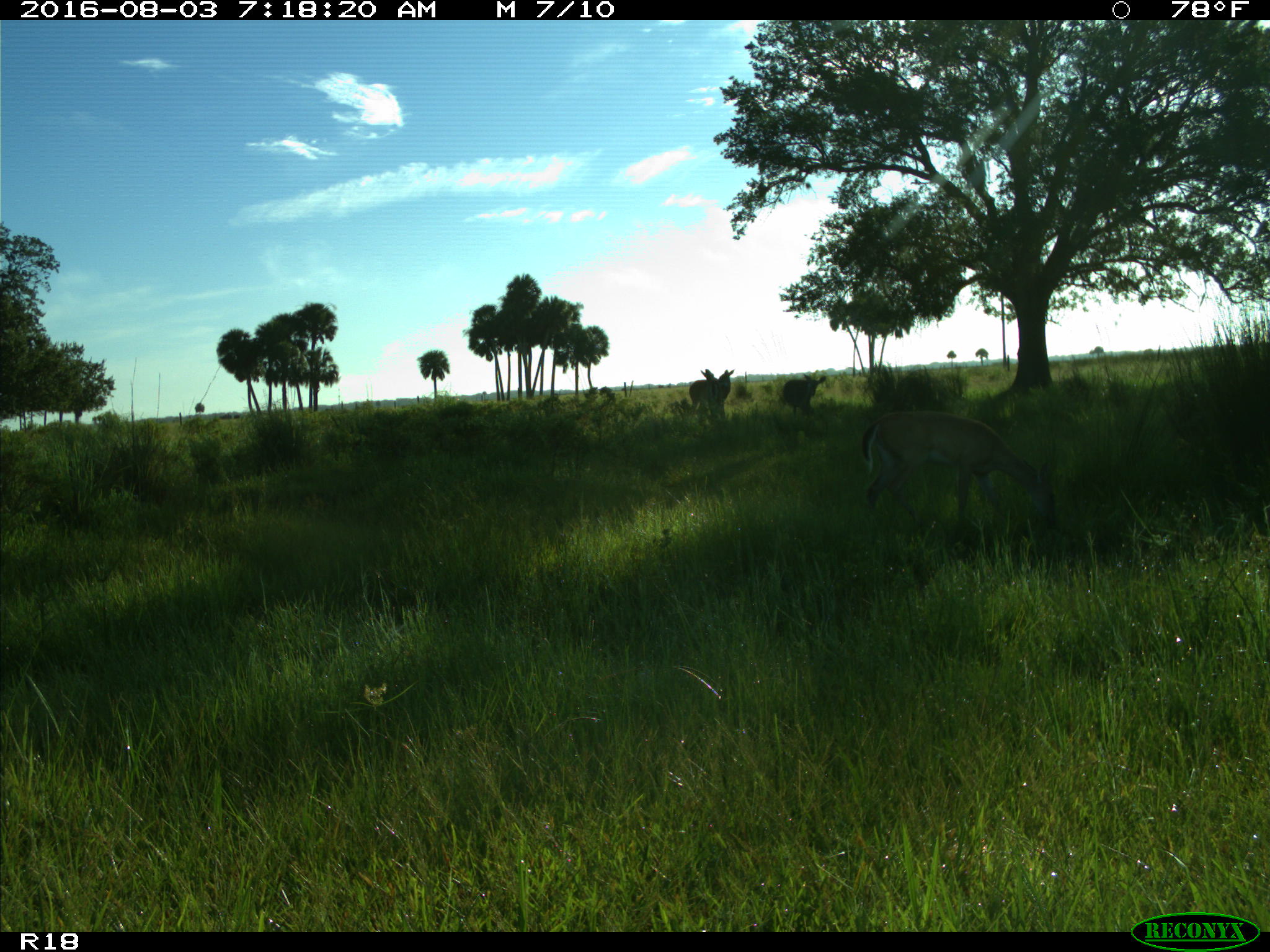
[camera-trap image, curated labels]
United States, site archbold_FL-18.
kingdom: Animalia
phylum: Chordata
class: Mammalia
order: Artiodactyla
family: Cervidae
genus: Odocoileus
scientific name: Odocoileus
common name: deer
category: unidentified deer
Unidentified deer (deer) (Odocoileus).